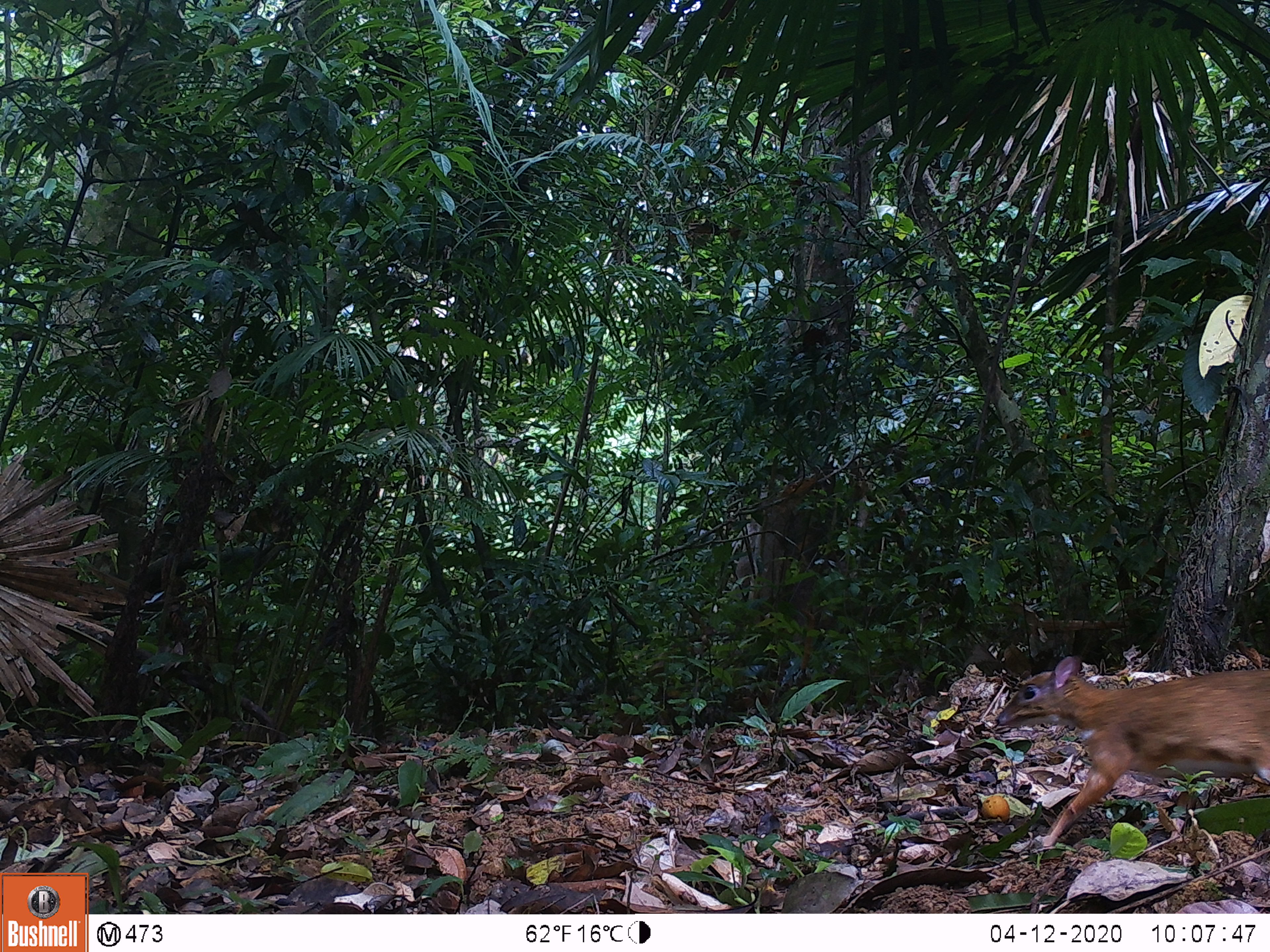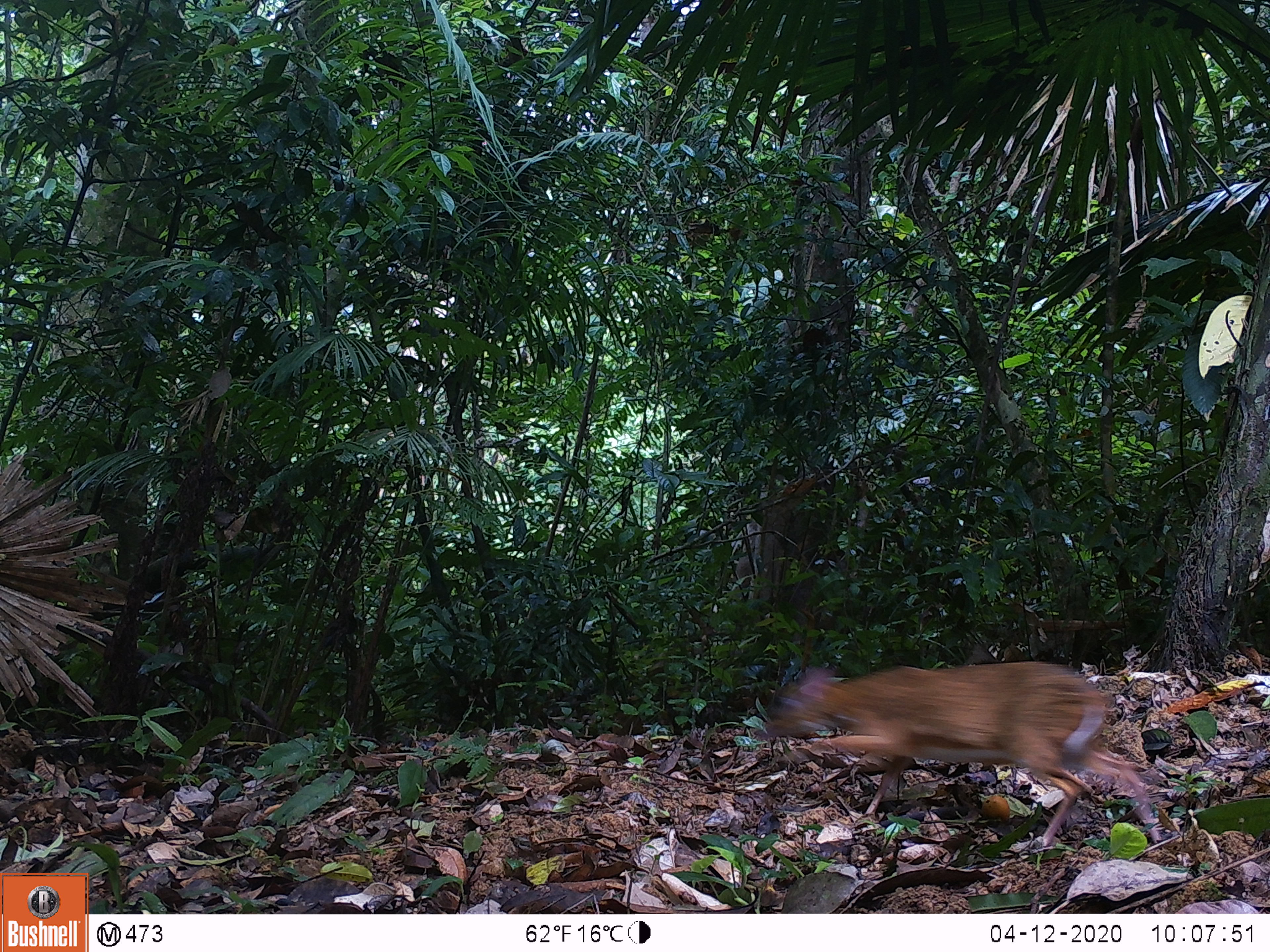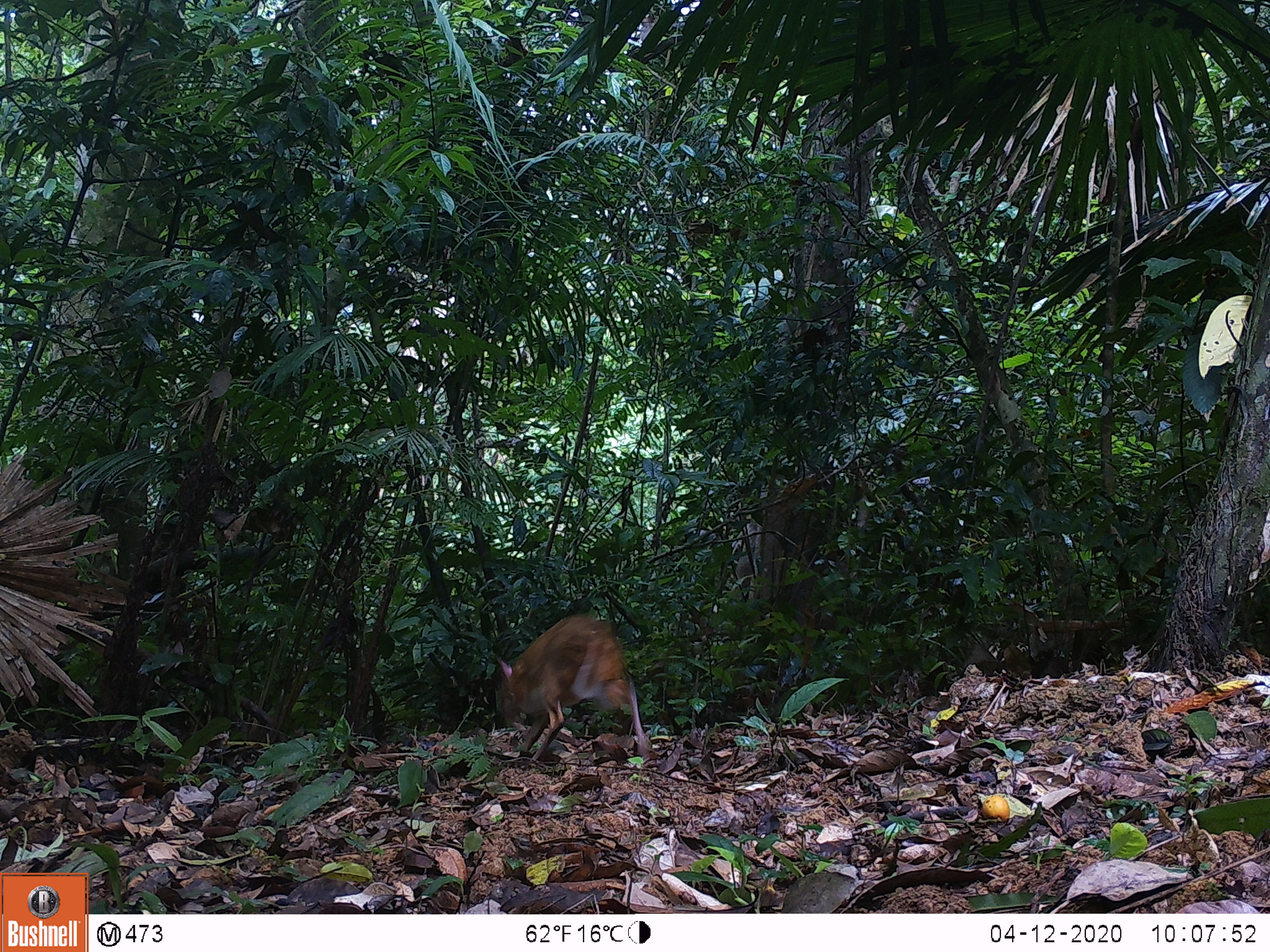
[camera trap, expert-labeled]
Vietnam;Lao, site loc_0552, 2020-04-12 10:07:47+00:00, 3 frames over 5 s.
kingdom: Animalia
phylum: Chordata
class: Mammalia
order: Artiodactyla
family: Tragulidae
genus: Moschiola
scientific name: Moschiola meminna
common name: chevrotain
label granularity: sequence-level